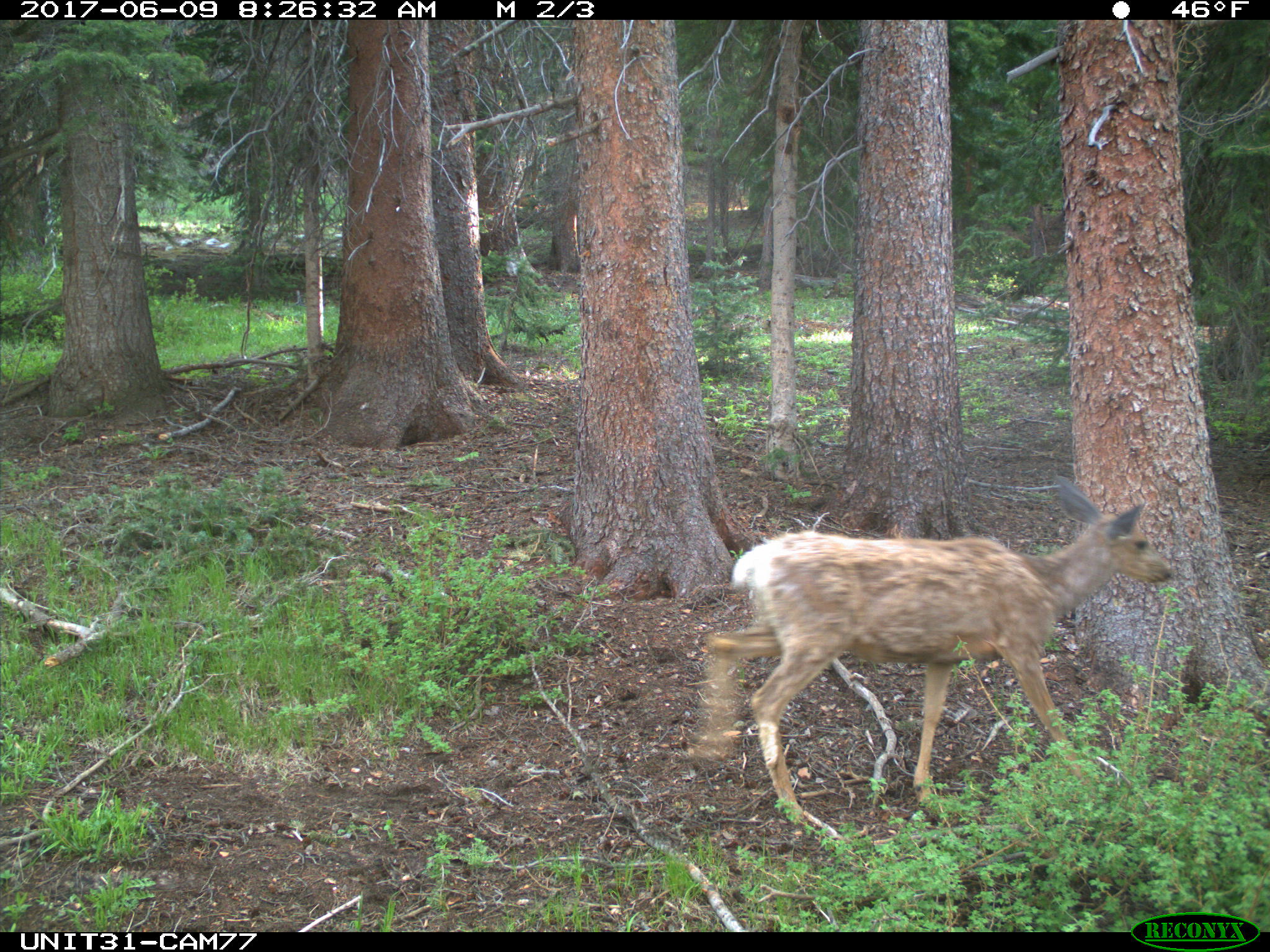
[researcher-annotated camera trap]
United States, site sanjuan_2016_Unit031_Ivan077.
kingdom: Animalia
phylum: Chordata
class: Mammalia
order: Artiodactyla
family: Cervidae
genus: Odocoileus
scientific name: Odocoileus hemionus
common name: mule deer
Odocoileus hemionus (mule deer).